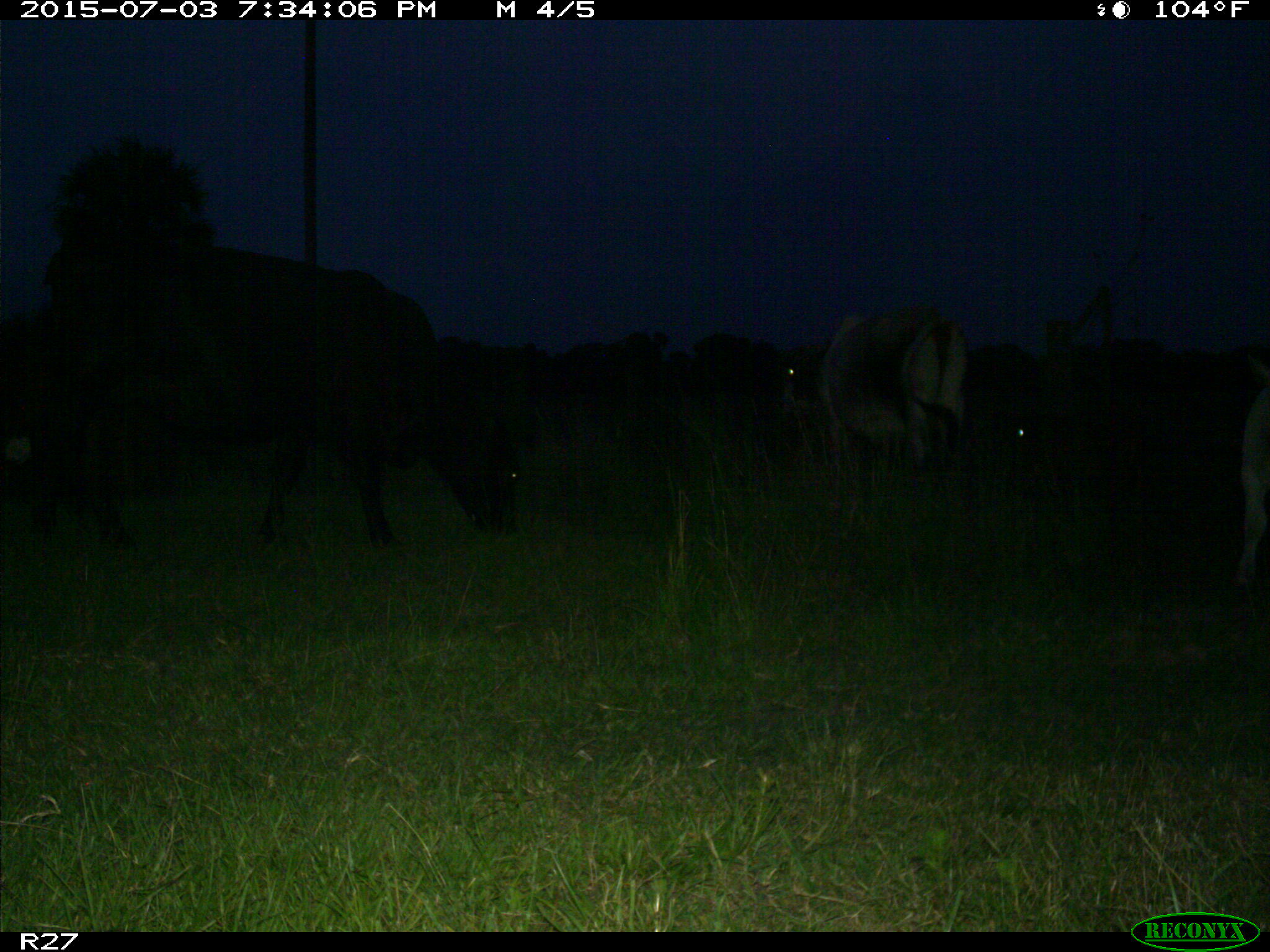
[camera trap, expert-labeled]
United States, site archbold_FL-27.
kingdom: Animalia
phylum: Chordata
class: Mammalia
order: Artiodactyla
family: Bovidae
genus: Bos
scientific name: Bos taurus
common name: domestic cow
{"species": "Bos taurus (domestic cow)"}